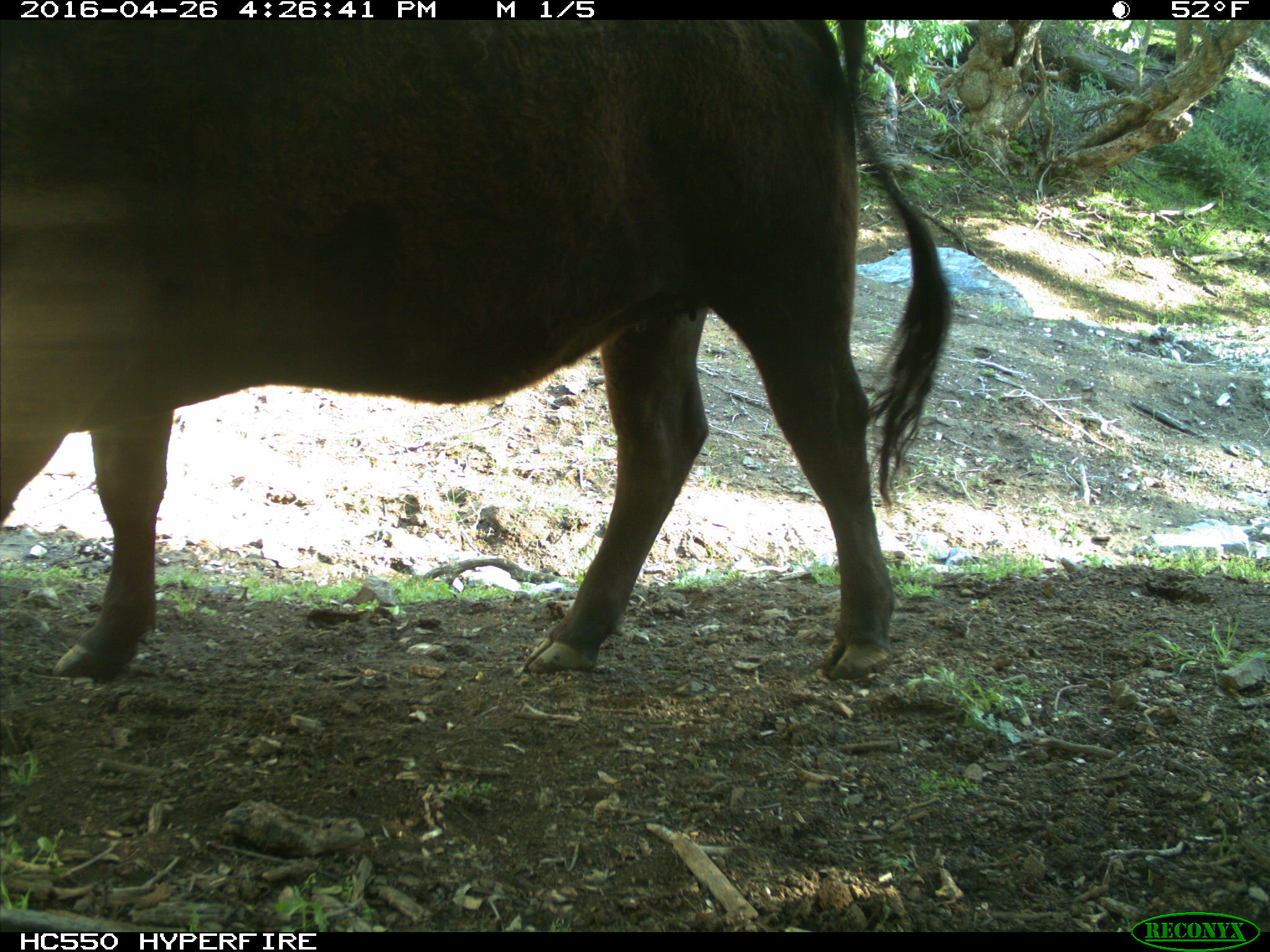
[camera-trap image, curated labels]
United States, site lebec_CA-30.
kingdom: Animalia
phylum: Chordata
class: Mammalia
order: Artiodactyla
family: Bovidae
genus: Bos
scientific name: Bos taurus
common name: domestic cow